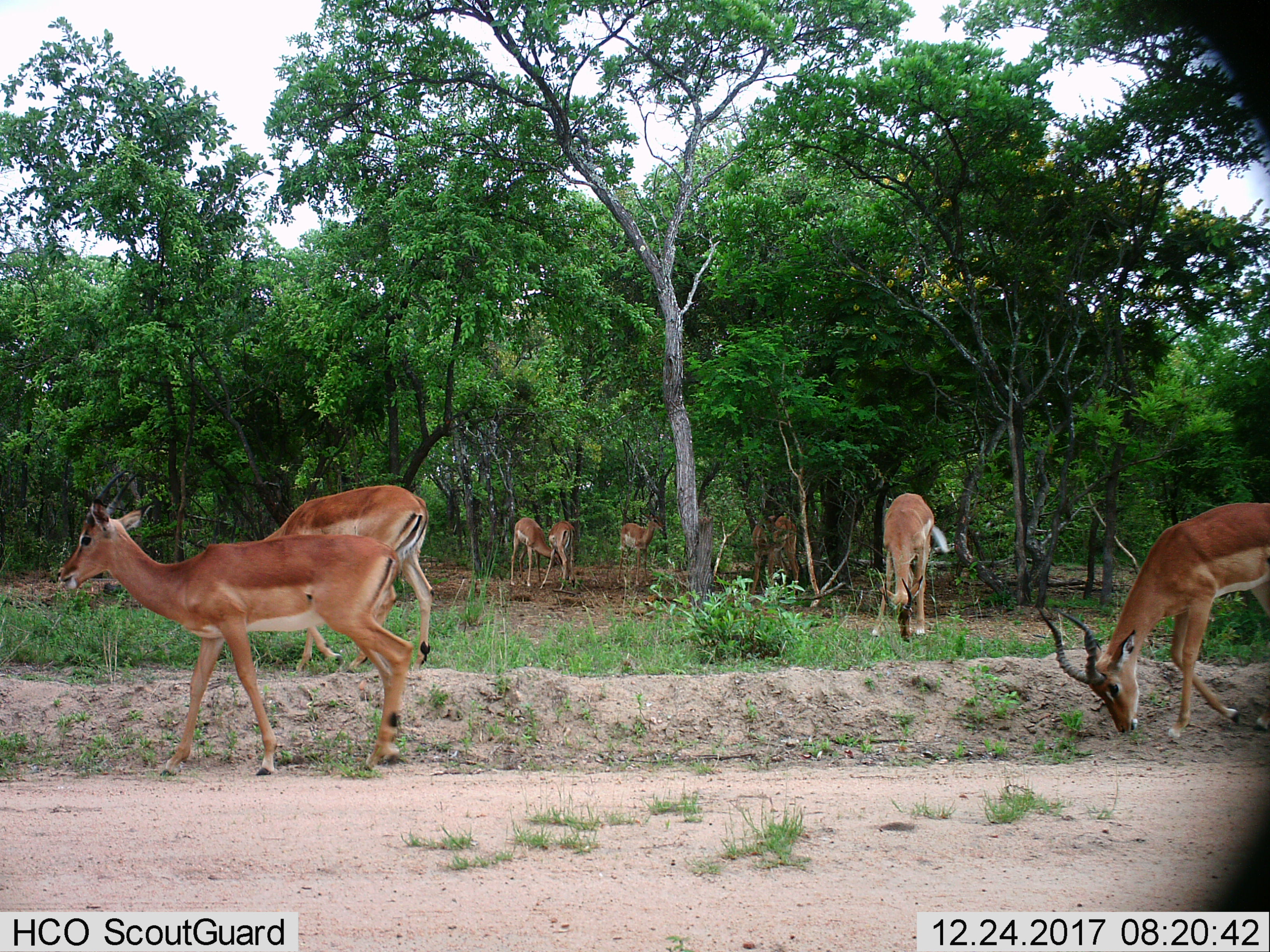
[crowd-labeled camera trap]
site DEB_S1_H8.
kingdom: Animalia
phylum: Chordata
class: Mammalia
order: Artiodactyla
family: Bovidae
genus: Aepyceros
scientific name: Aepyceros melampus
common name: impala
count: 8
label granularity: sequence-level